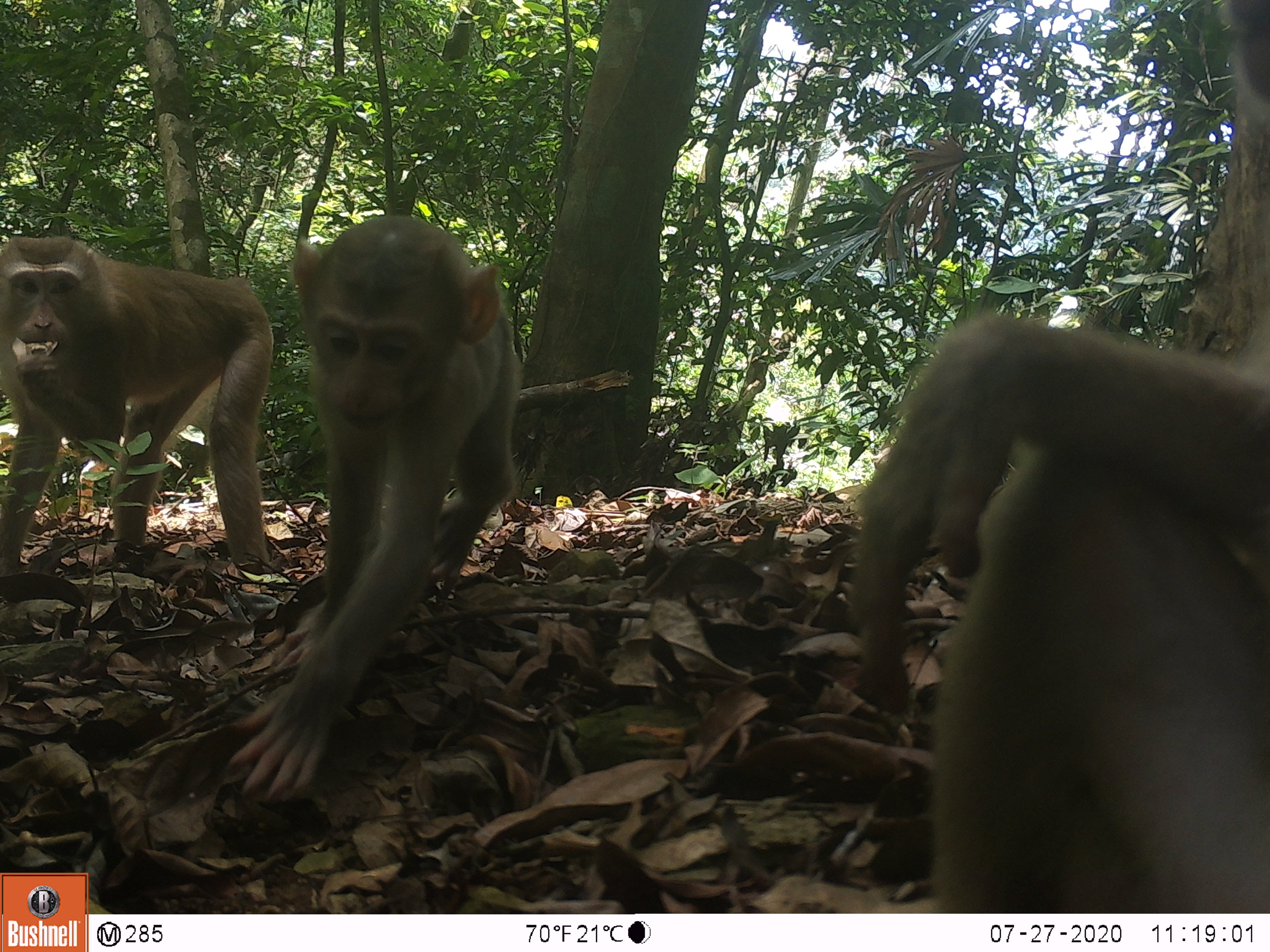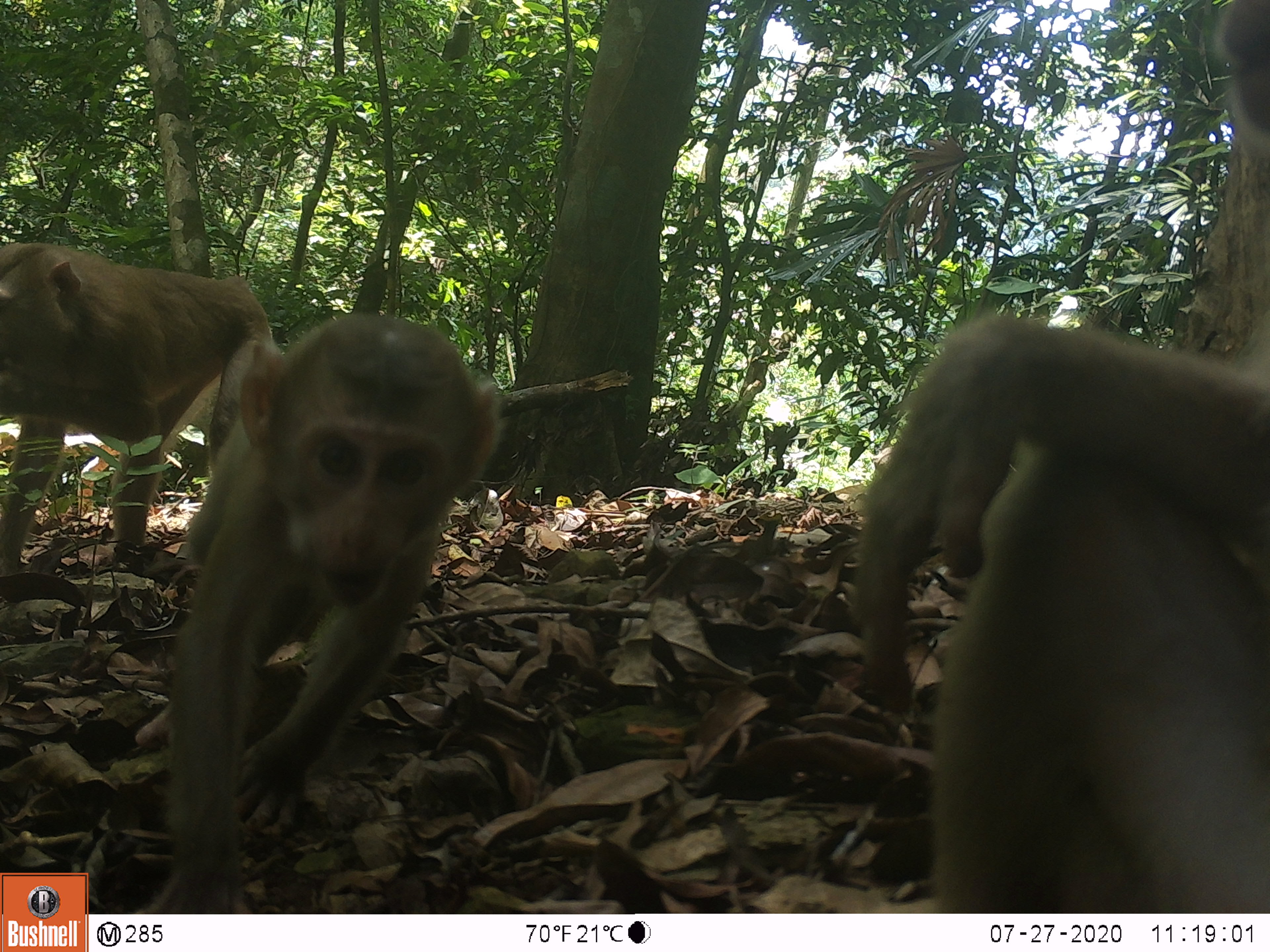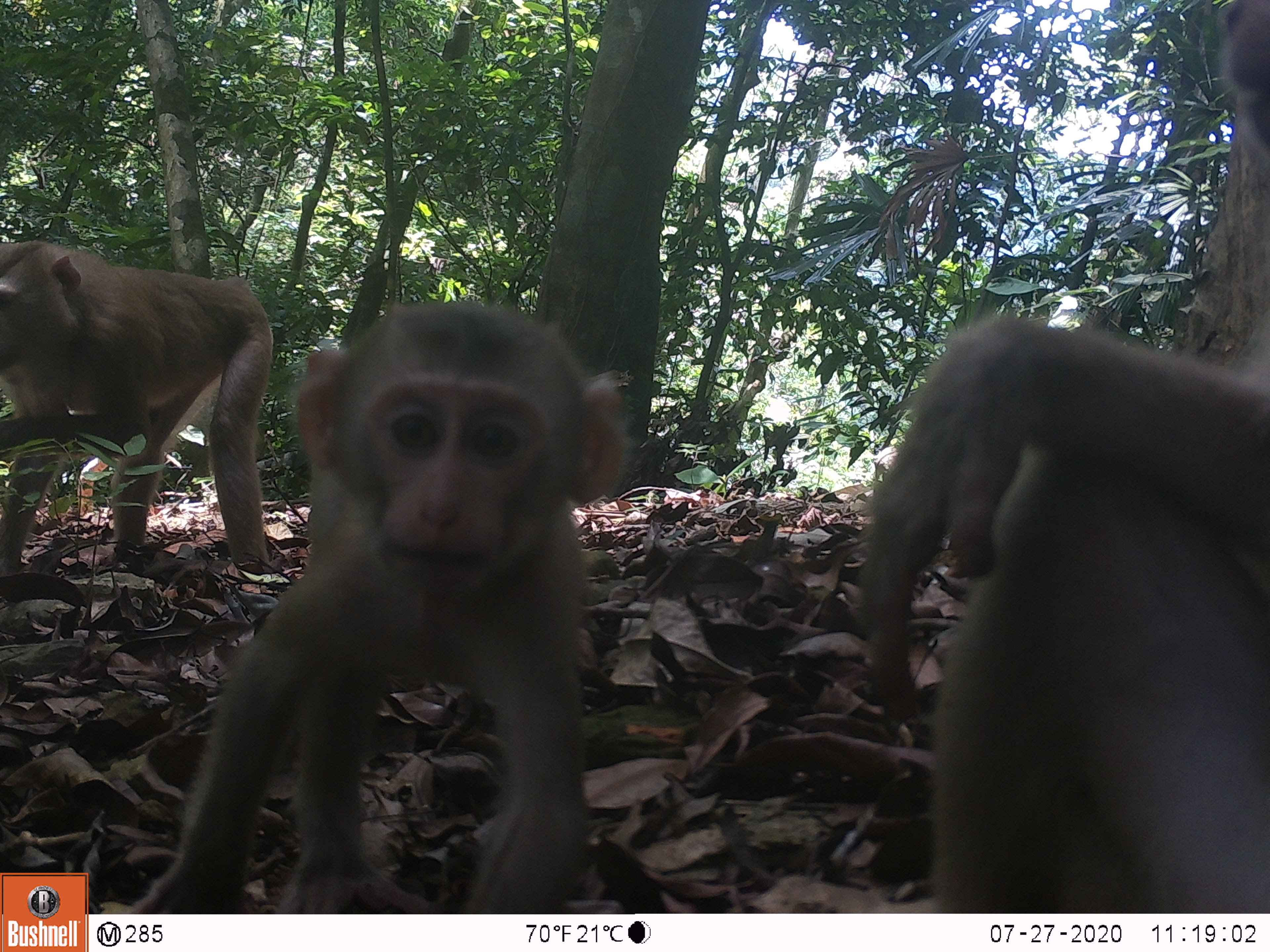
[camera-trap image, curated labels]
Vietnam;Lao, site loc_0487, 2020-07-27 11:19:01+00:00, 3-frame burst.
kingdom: Animalia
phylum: Chordata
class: Mammalia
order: Primates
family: Cercopithecidae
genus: Macaca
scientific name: Macaca nemestrina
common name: pig-tailed macaque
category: pig tailed macaque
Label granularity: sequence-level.